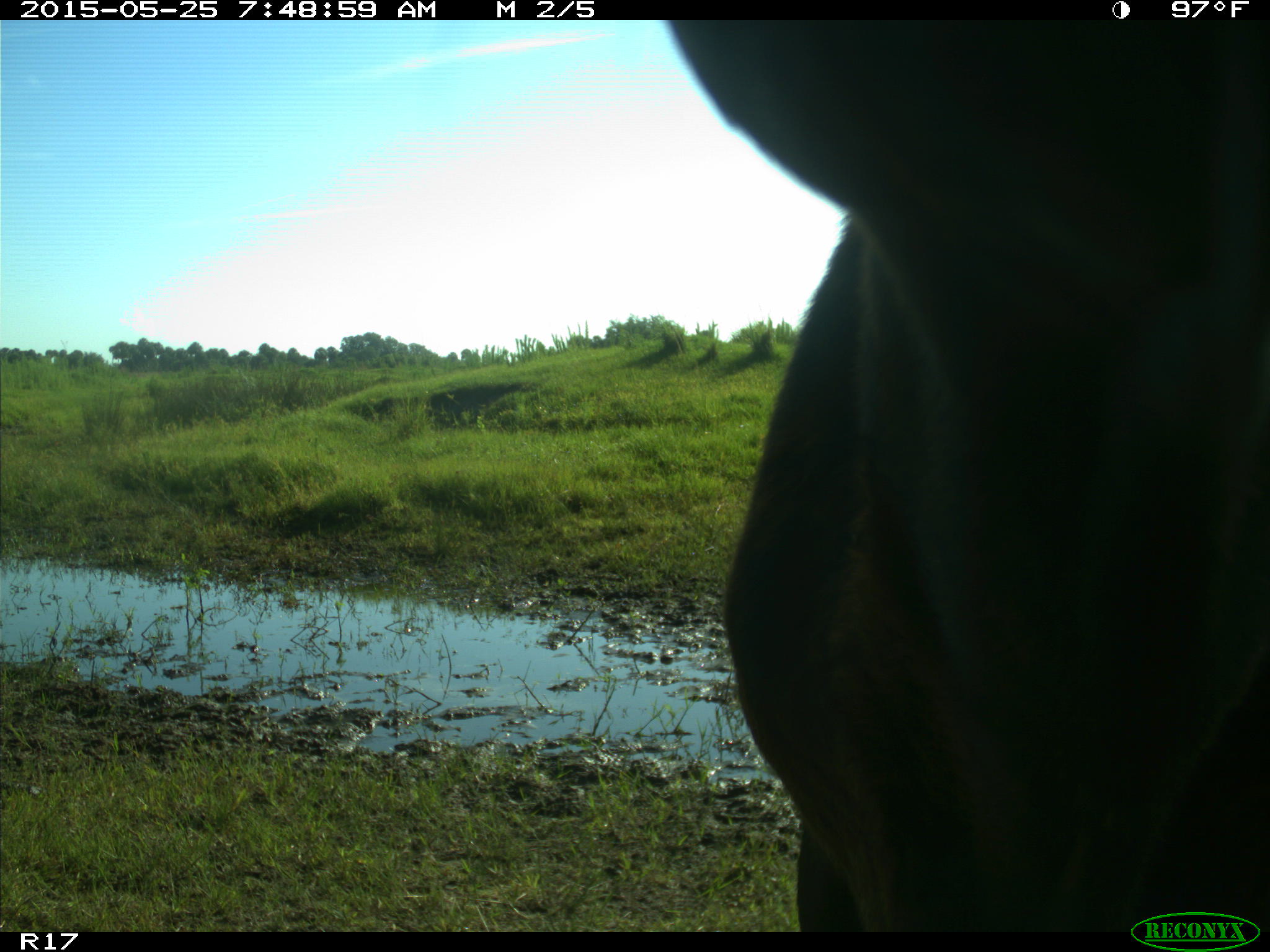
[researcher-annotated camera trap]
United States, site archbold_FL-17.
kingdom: Animalia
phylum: Chordata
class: Mammalia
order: Artiodactyla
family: Bovidae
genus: Bos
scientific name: Bos taurus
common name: domestic cow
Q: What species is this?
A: Bos taurus (domestic cow).